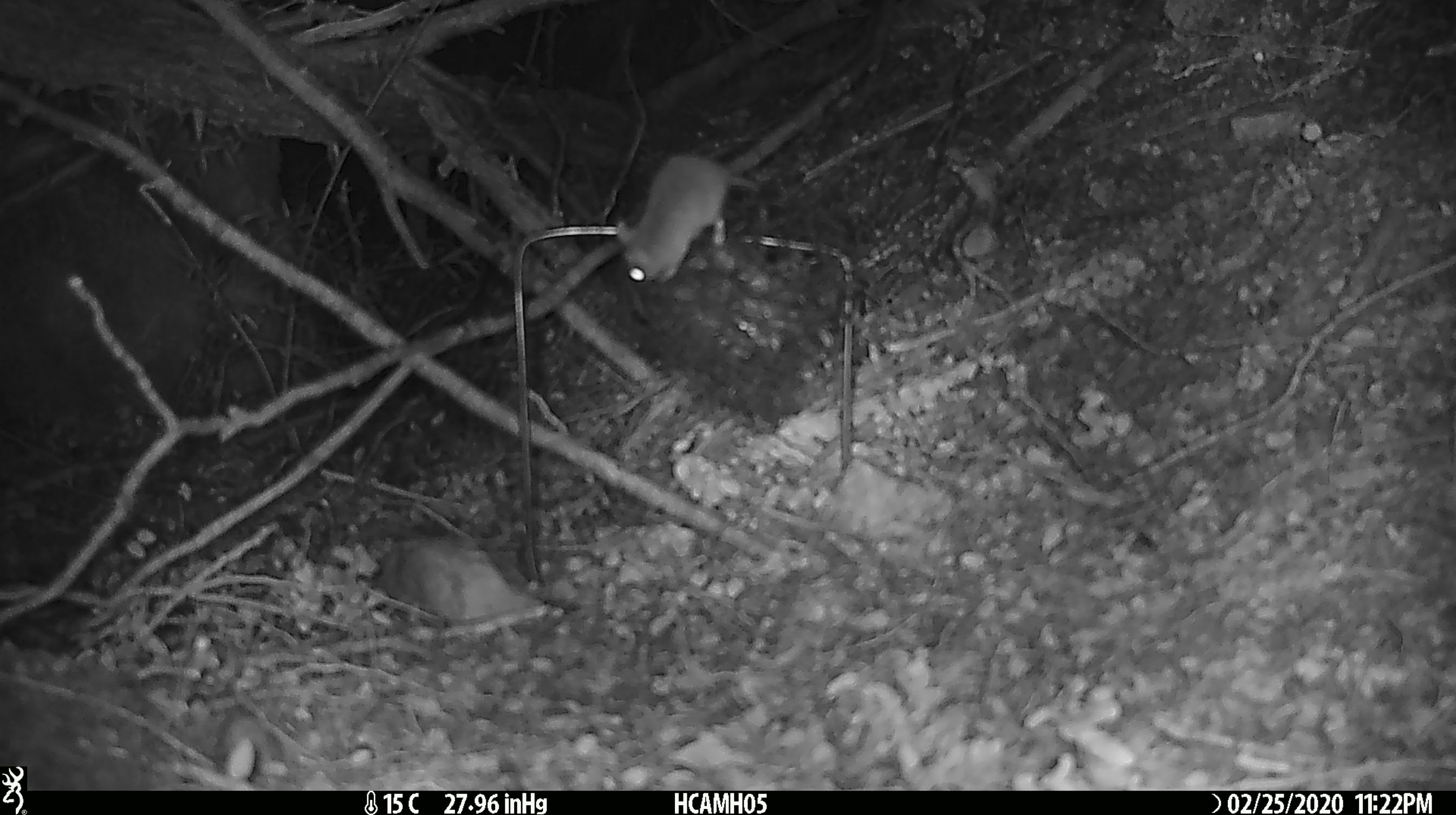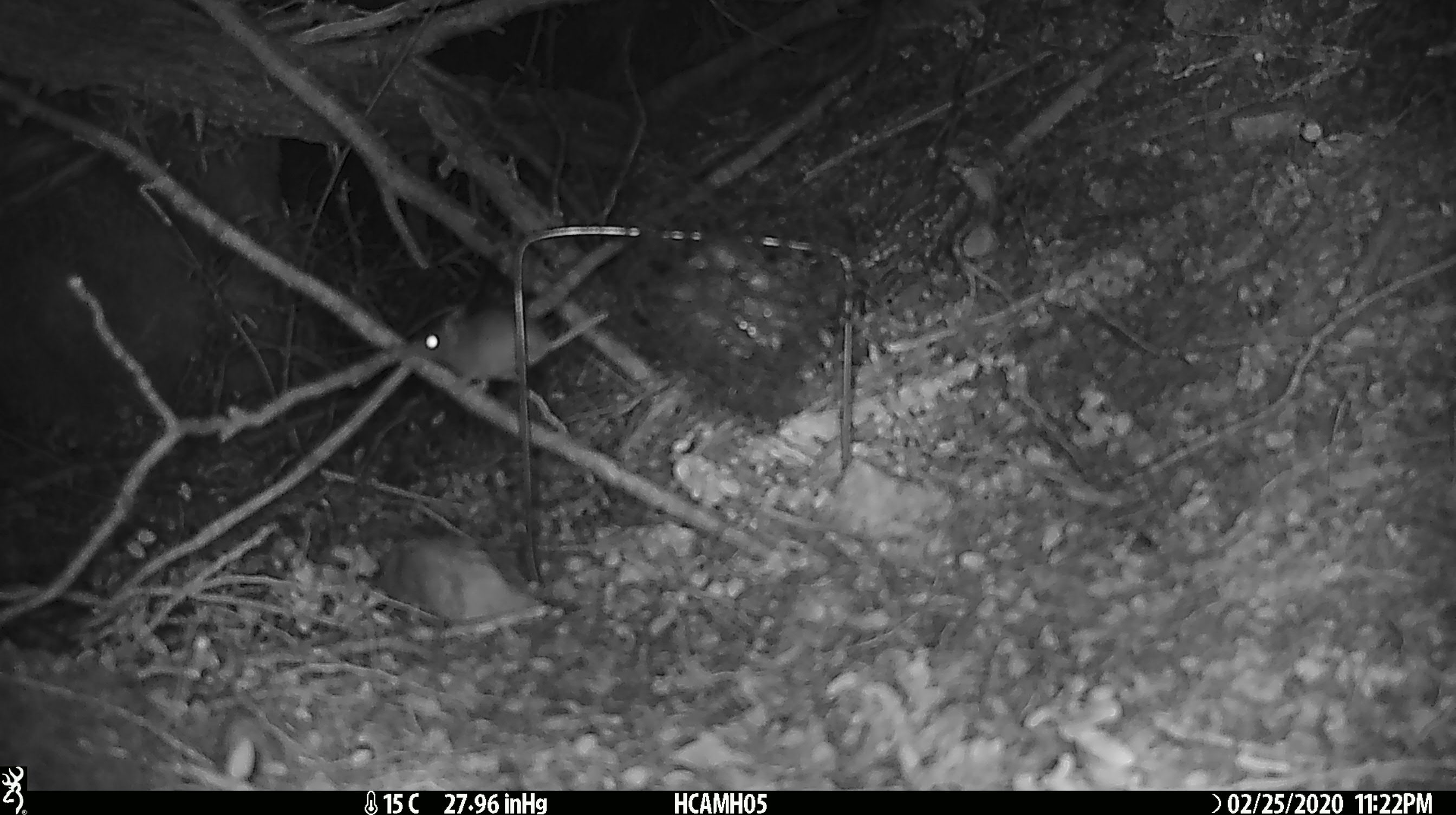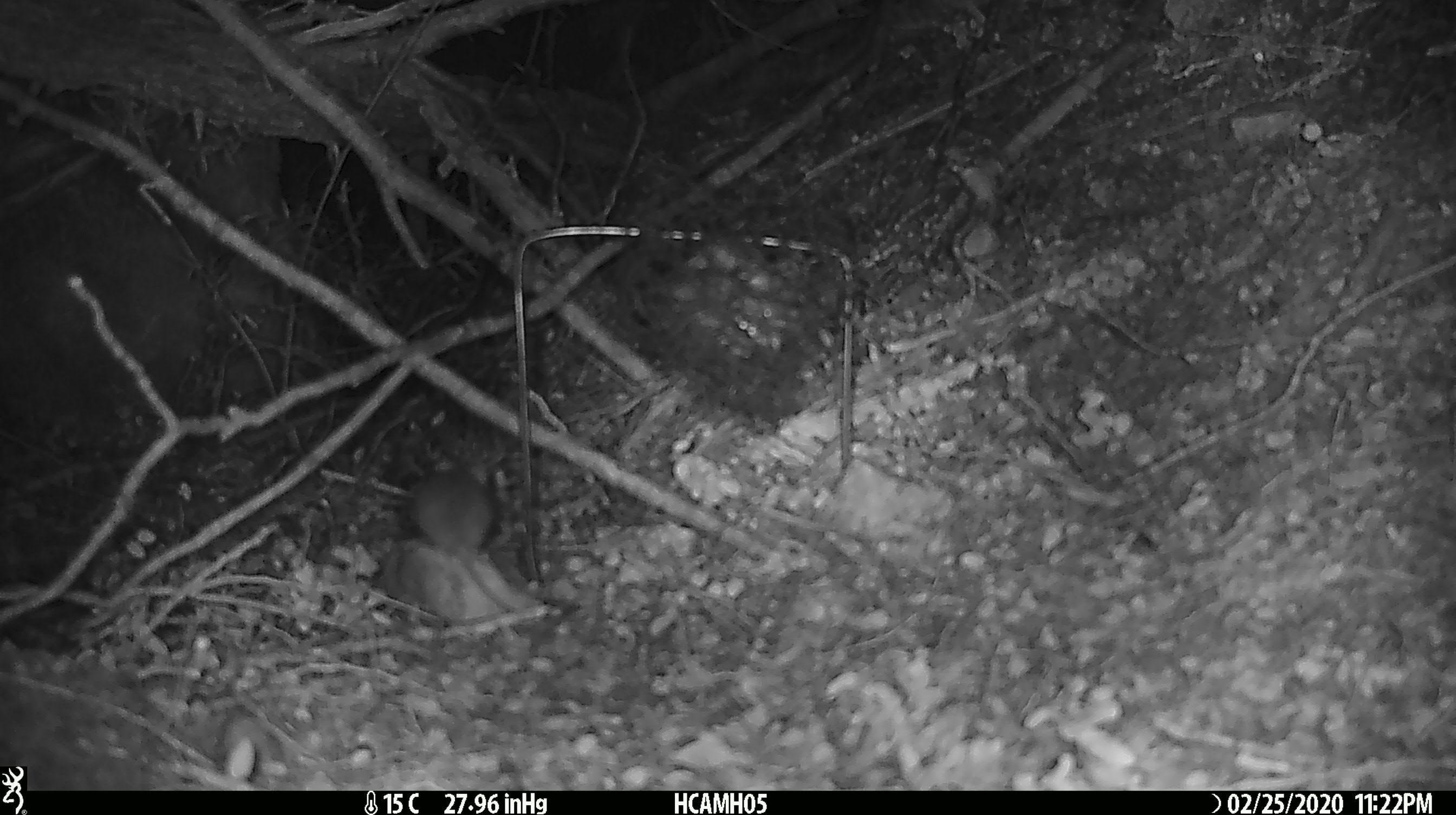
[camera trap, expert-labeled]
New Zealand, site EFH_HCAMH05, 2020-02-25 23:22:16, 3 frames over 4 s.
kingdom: Animalia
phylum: Chordata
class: Mammalia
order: Rodentia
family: Muridae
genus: Mus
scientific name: Mus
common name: mouse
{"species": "mouse (Mus)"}